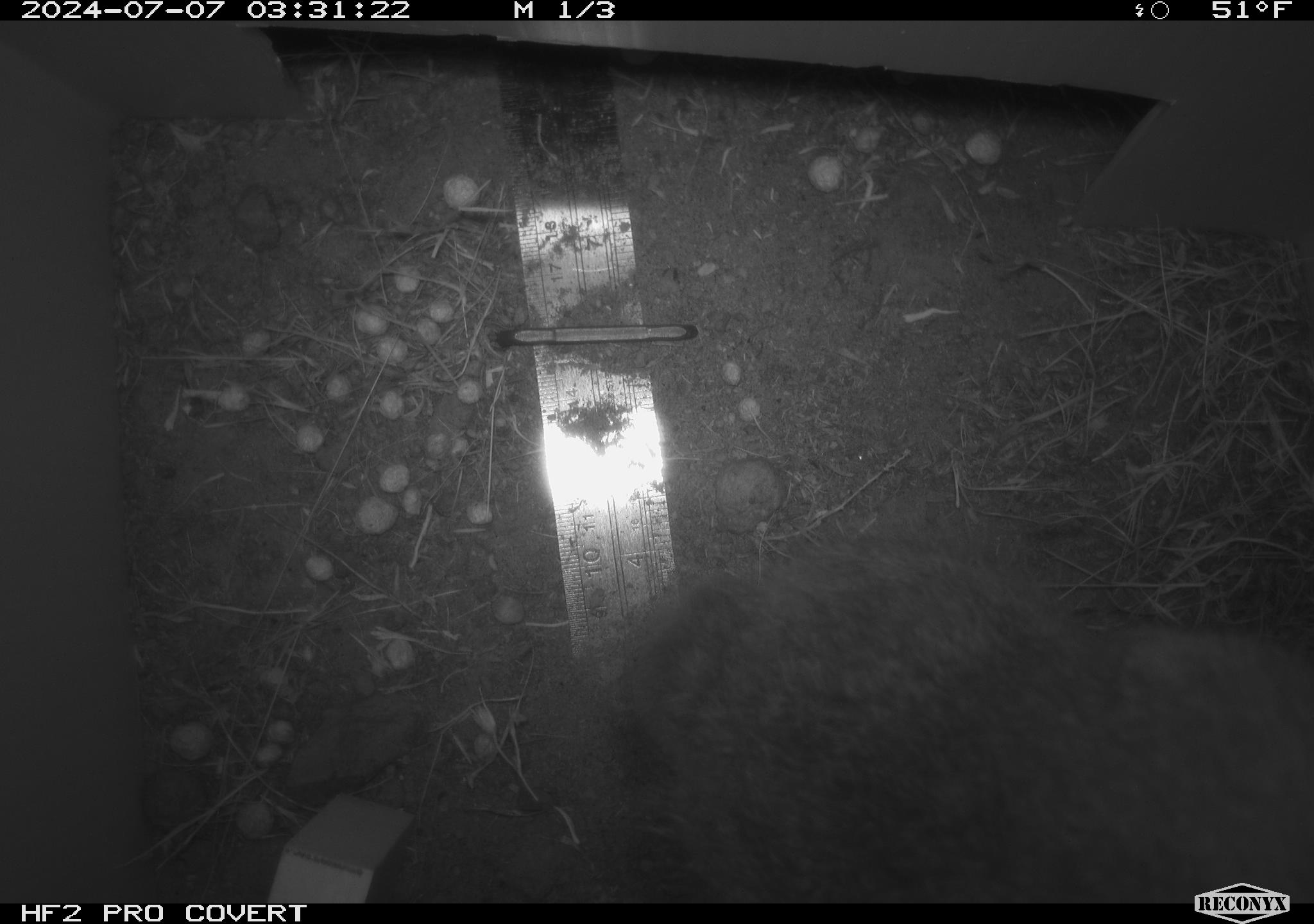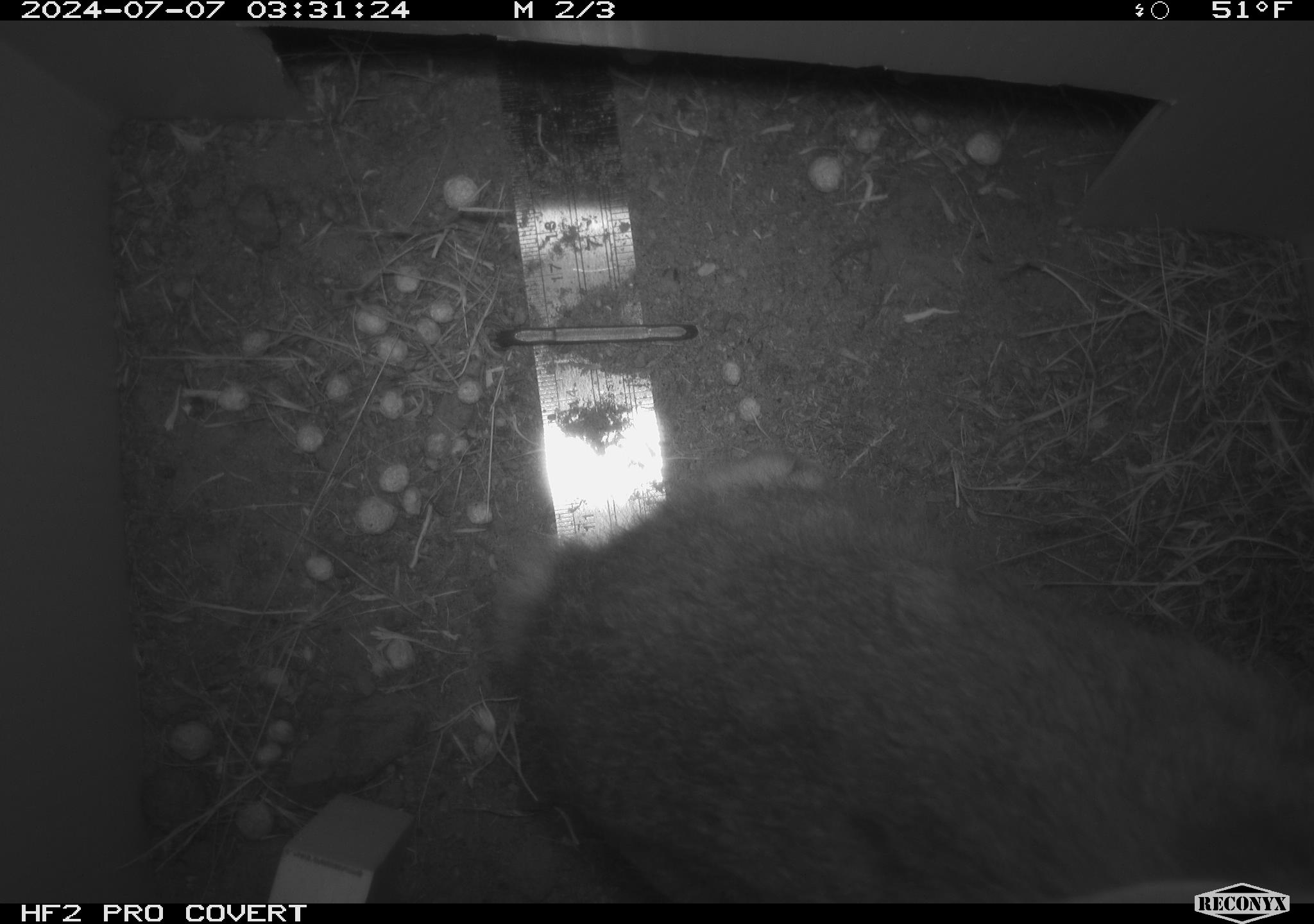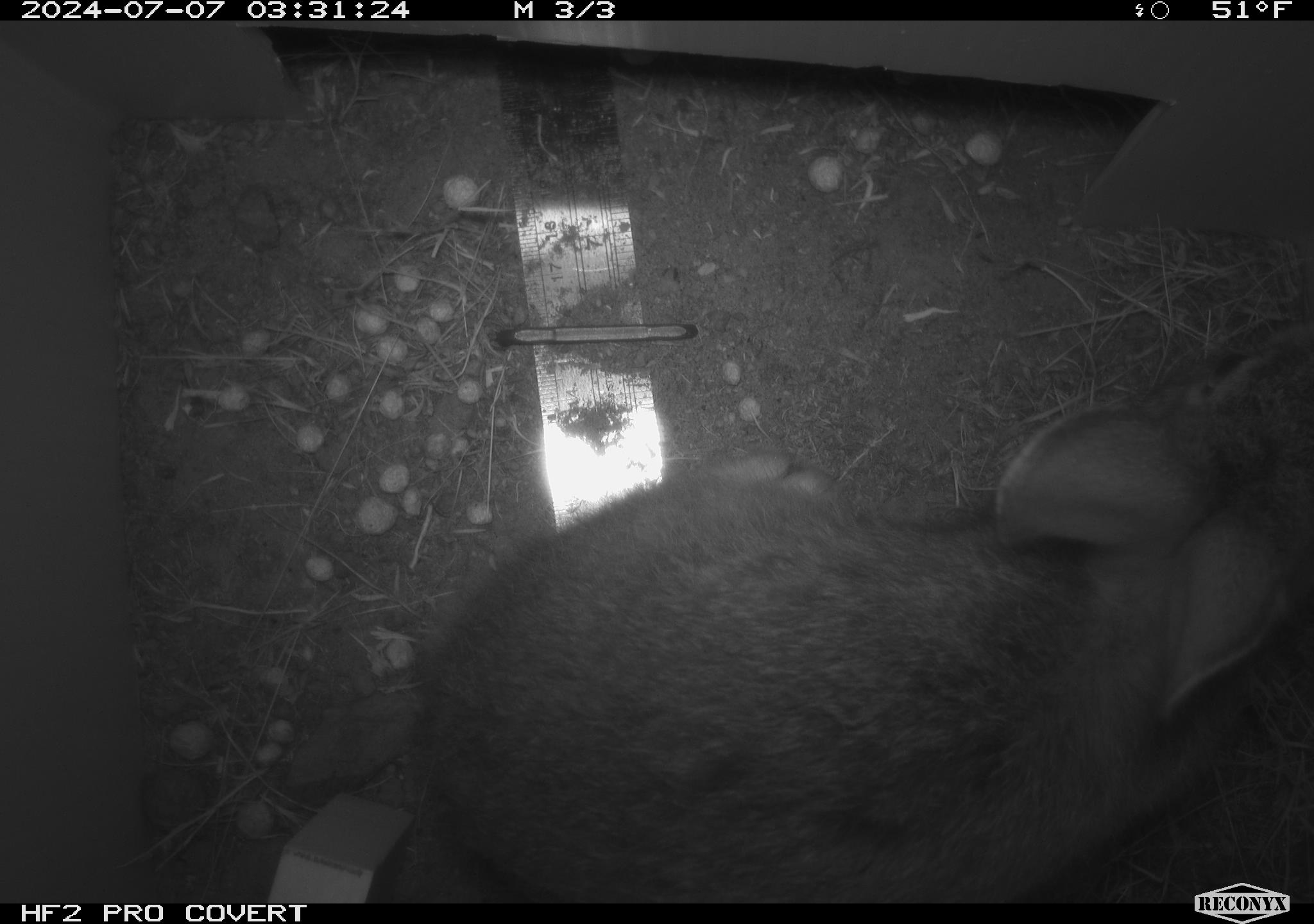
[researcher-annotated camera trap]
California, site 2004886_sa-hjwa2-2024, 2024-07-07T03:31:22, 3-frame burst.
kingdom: Animalia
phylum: Chordata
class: Mammalia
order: Lagomorpha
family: Leporidae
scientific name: Leporidae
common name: rabbit or hare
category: rabbit and hare family